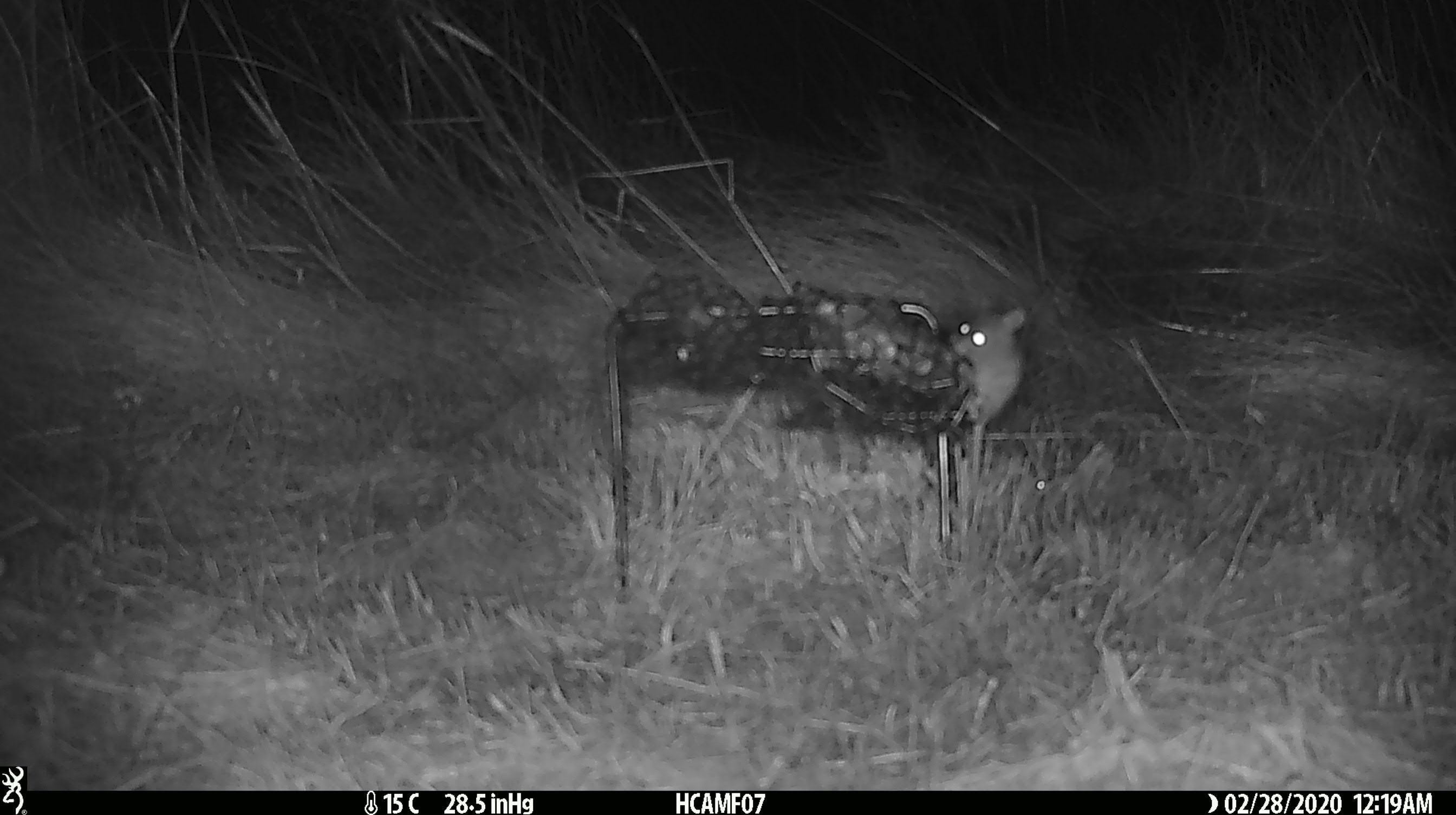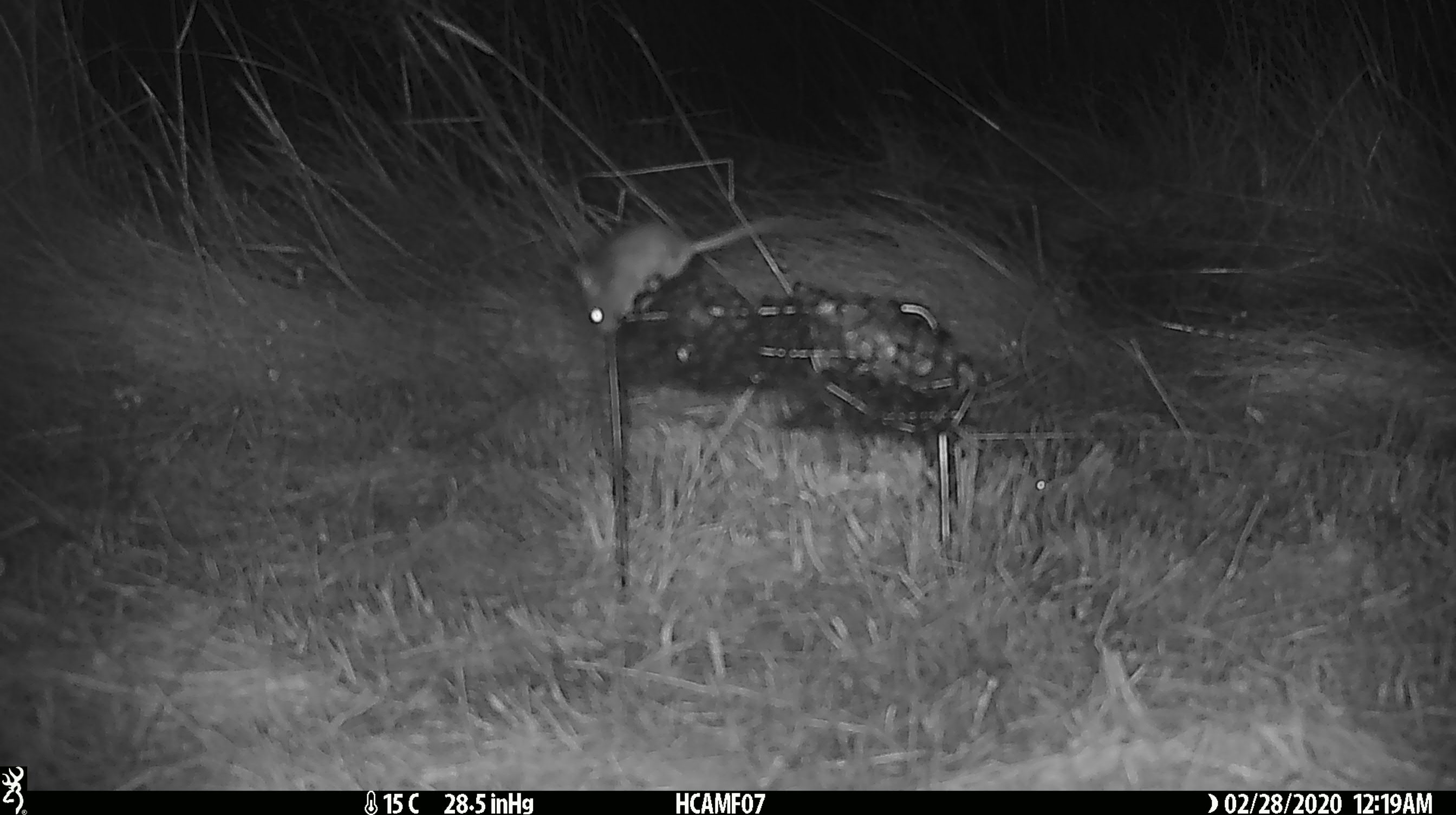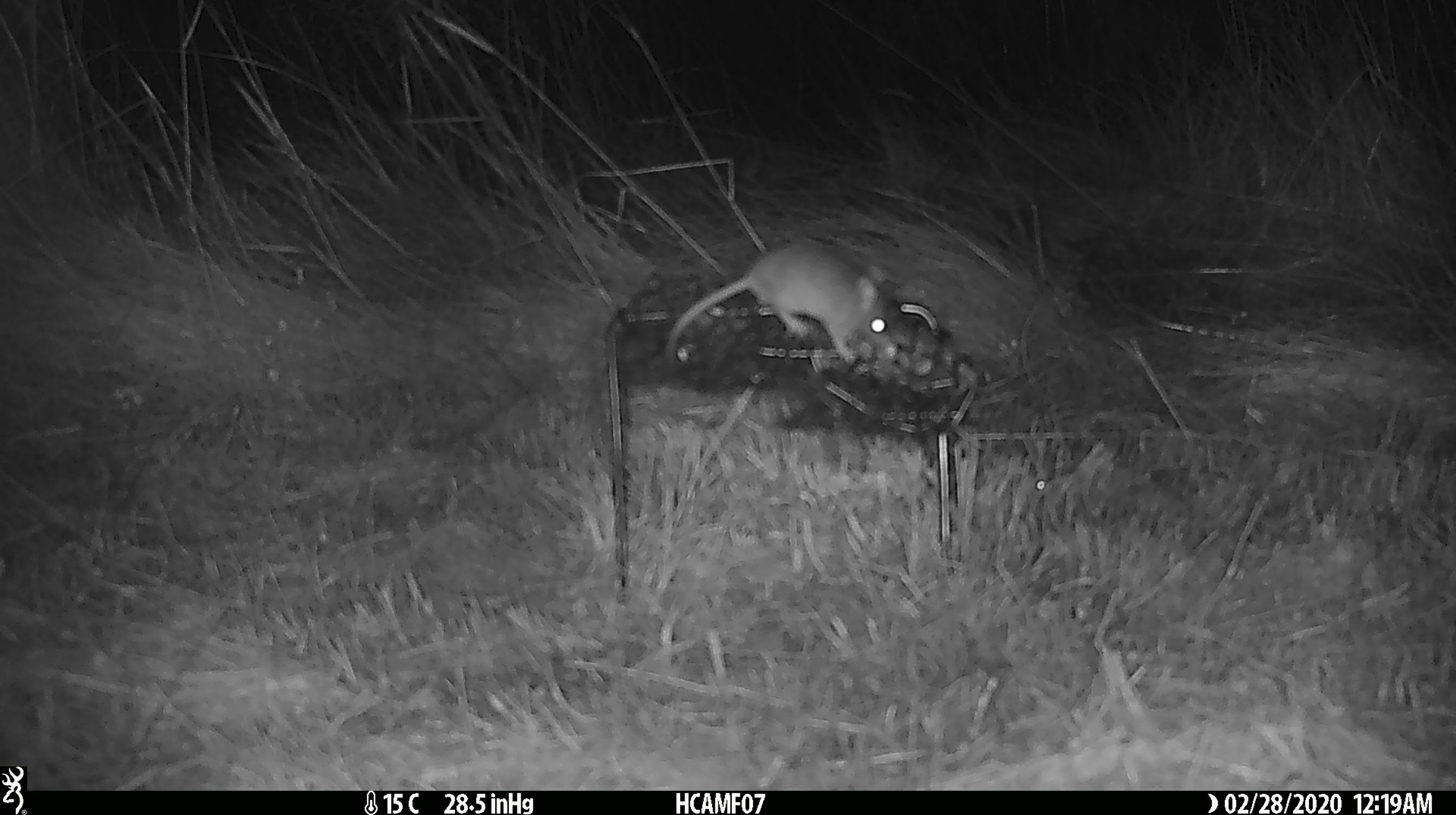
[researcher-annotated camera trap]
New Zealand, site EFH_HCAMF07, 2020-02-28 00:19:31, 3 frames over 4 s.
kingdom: Animalia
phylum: Chordata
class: Mammalia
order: Rodentia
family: Muridae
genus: Mus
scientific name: Mus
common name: mouse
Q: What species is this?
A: Mouse (Mus).